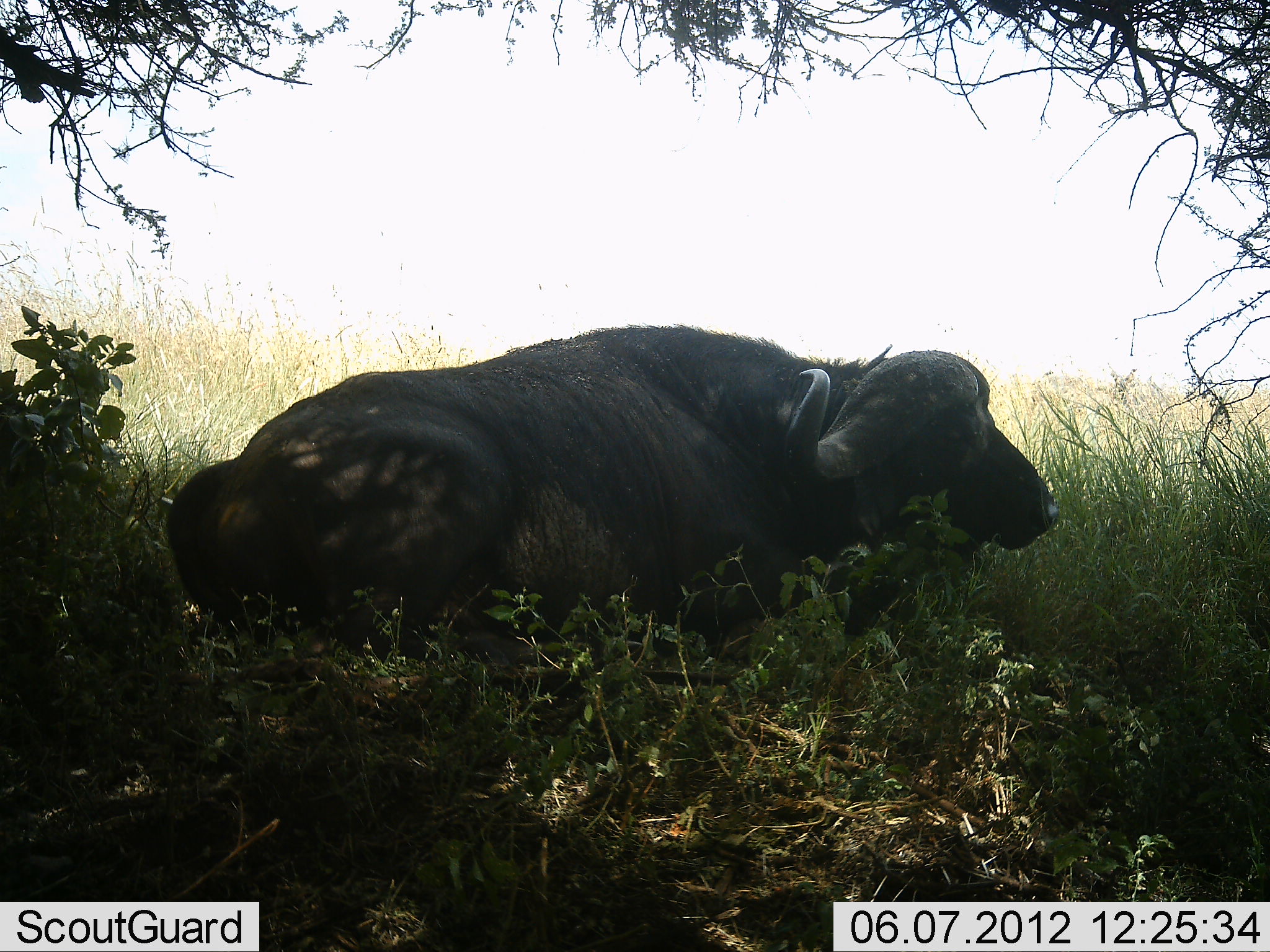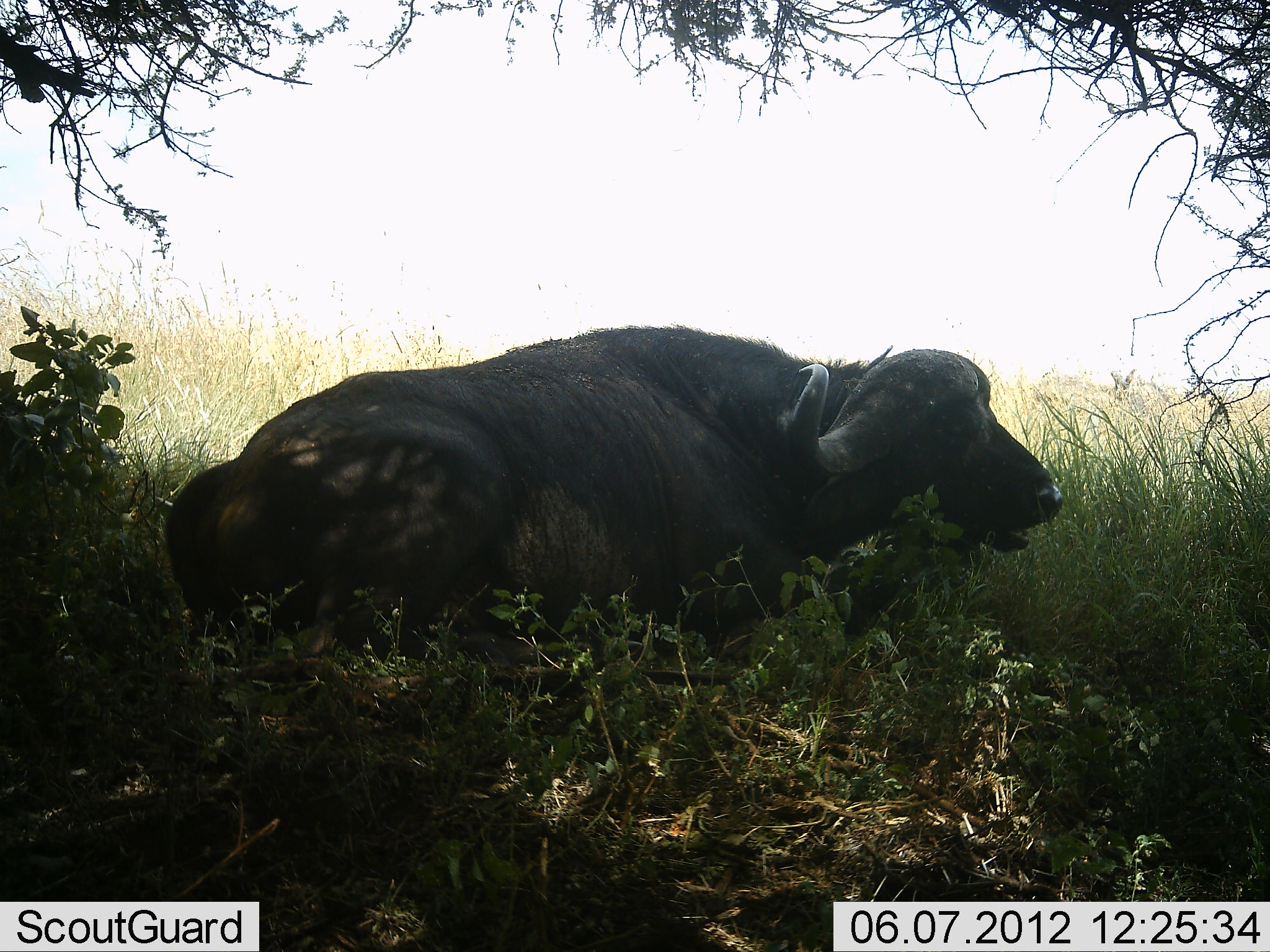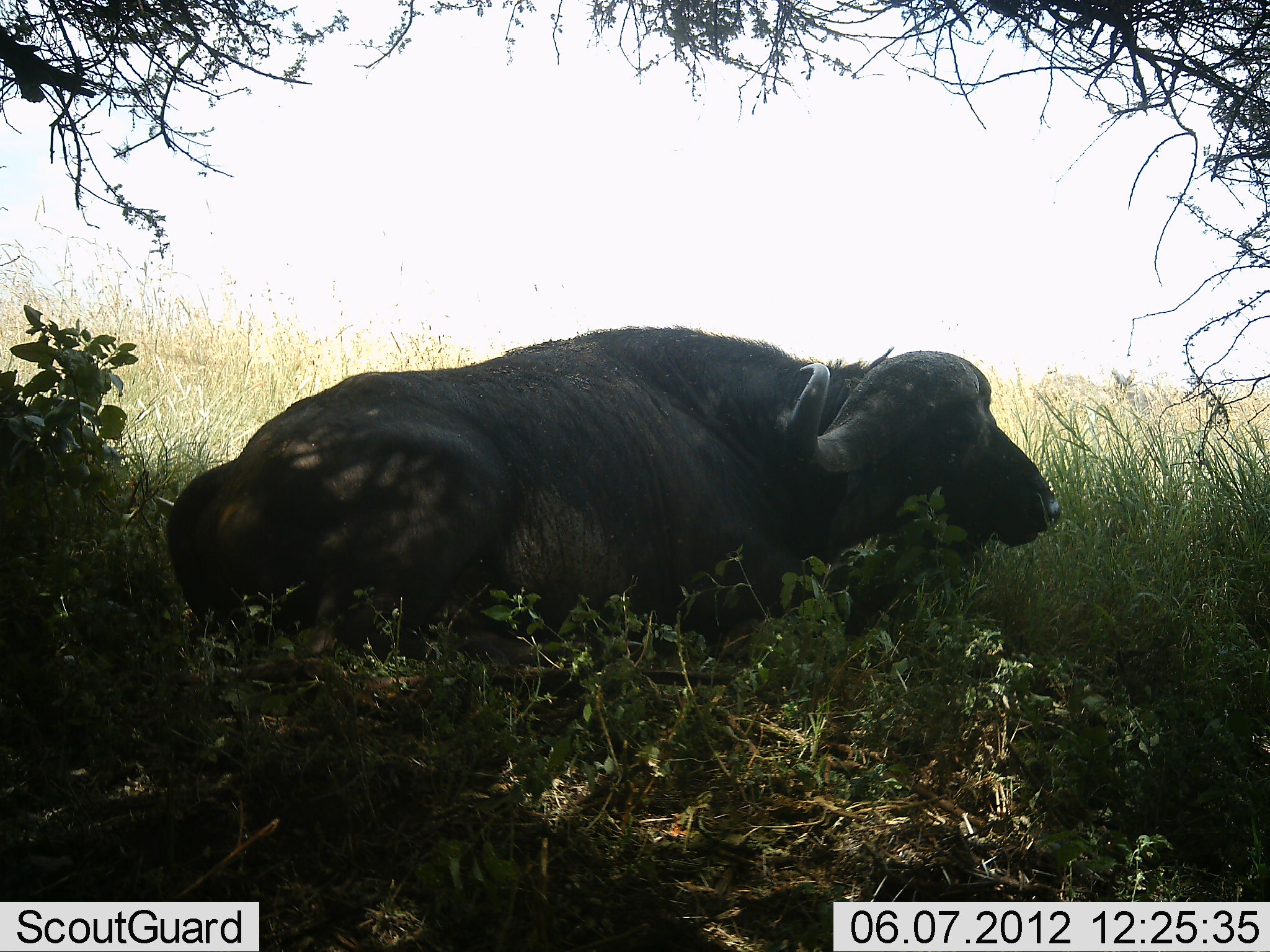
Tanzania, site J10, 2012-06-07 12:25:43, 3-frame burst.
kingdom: Animalia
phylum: Chordata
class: Mammalia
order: Artiodactyla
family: Bovidae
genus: Syncerus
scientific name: Syncerus caffer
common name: cape buffalo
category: buffalo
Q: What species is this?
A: Buffalo (cape buffalo) (Syncerus caffer).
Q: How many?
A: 1.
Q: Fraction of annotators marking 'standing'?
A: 0%.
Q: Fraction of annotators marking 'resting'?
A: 90%.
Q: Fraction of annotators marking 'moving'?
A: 0%.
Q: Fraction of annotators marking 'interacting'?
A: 0%.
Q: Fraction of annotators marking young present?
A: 0%.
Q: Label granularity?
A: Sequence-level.